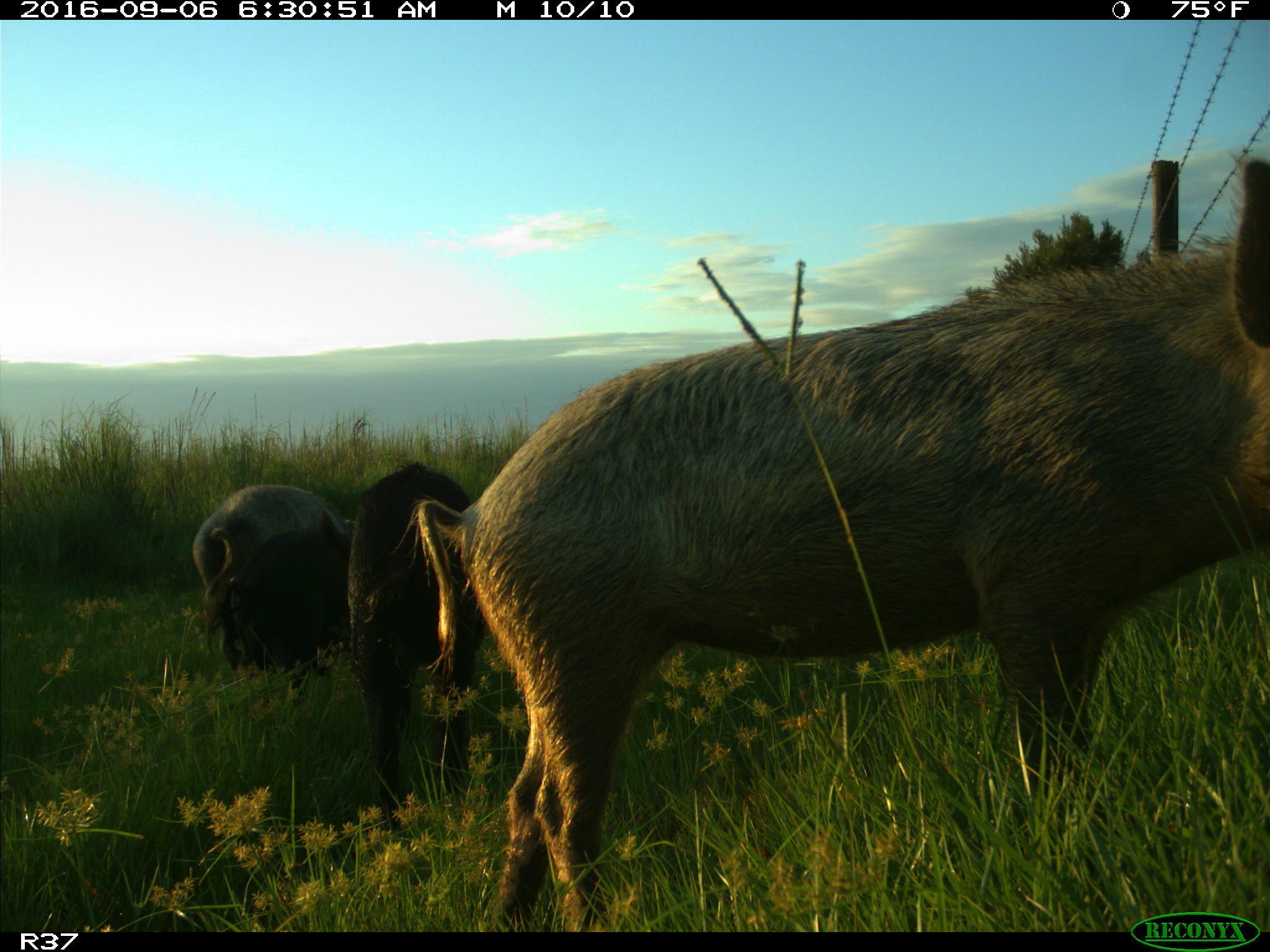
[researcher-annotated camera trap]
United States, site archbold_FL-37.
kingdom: Animalia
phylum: Chordata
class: Mammalia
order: Artiodactyla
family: Suidae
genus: Sus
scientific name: Sus scrofa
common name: wild boar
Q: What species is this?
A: Sus scrofa (wild boar).